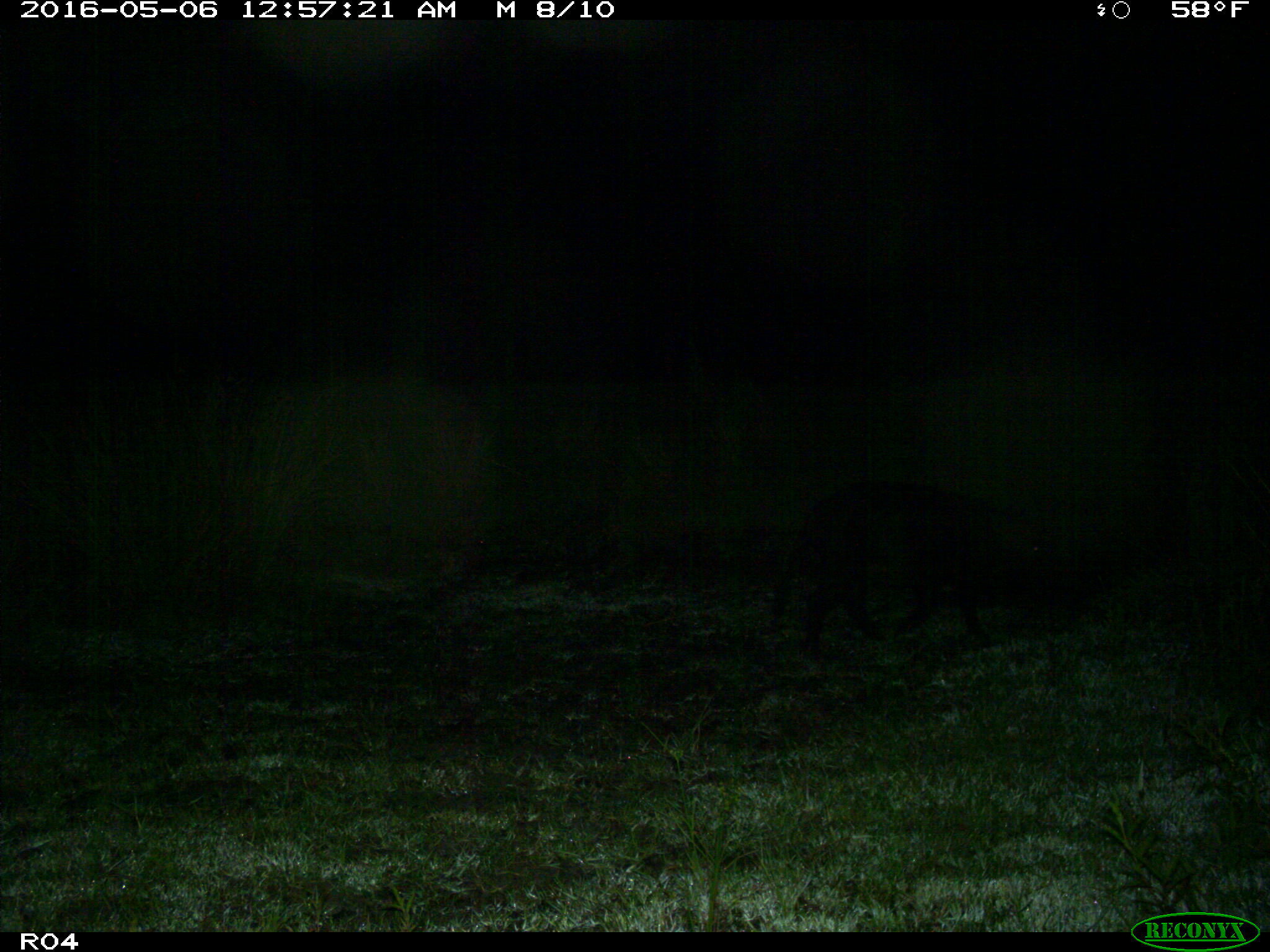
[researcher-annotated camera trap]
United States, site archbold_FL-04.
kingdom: Animalia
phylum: Chordata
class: Mammalia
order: Artiodactyla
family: Suidae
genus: Sus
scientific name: Sus scrofa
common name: wild boar